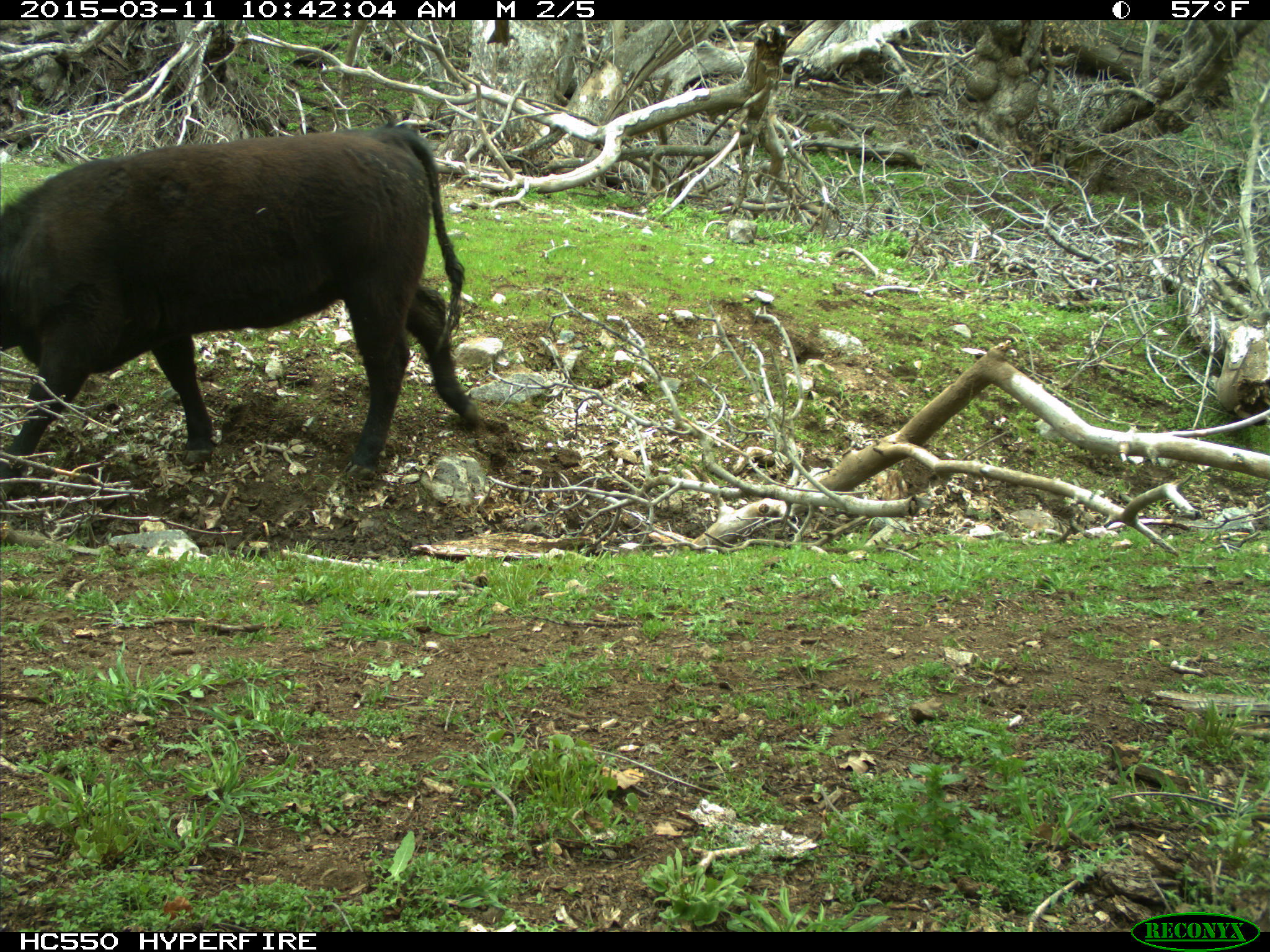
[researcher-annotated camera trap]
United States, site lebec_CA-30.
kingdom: Animalia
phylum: Chordata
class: Mammalia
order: Artiodactyla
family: Bovidae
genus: Bos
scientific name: Bos taurus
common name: domestic cow